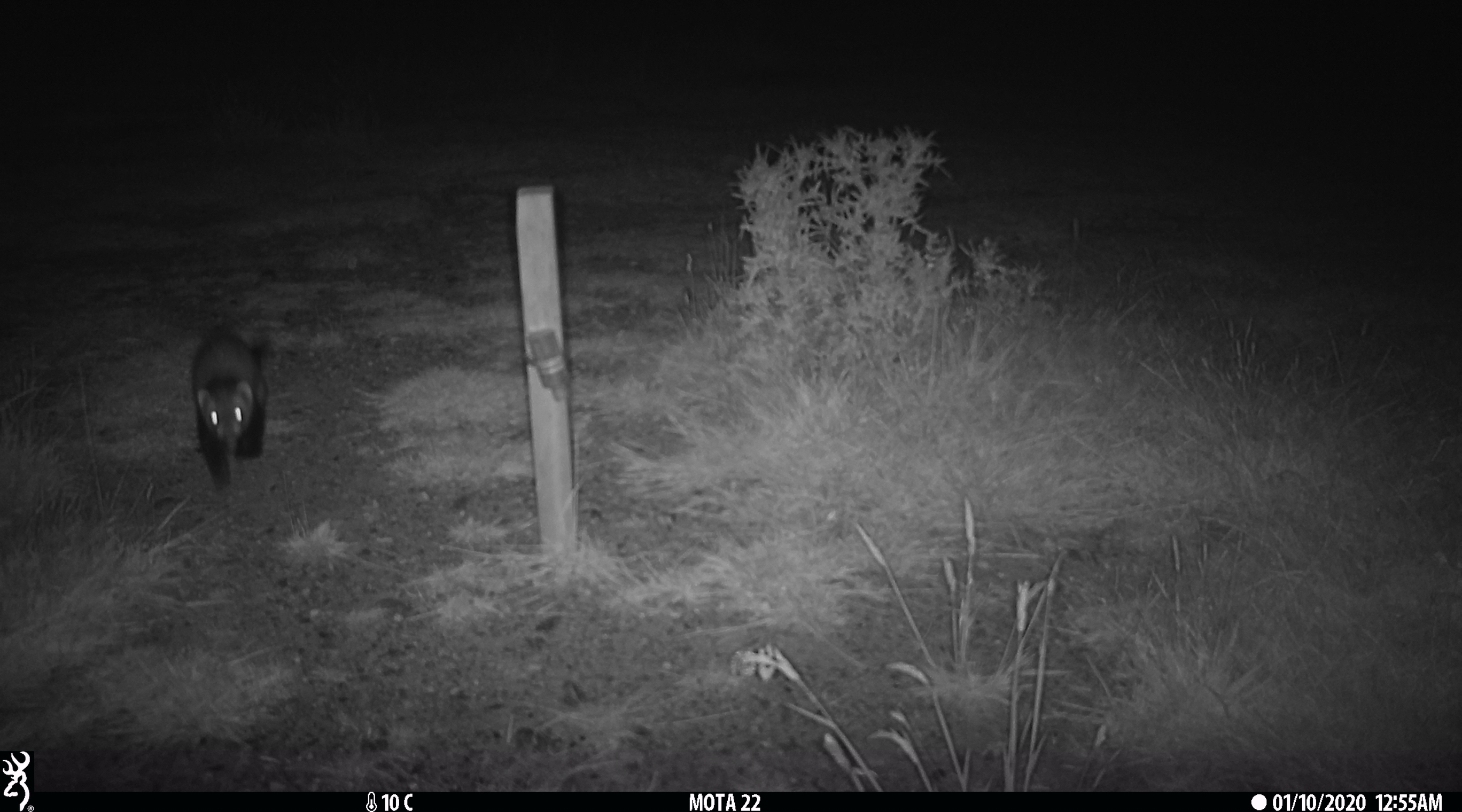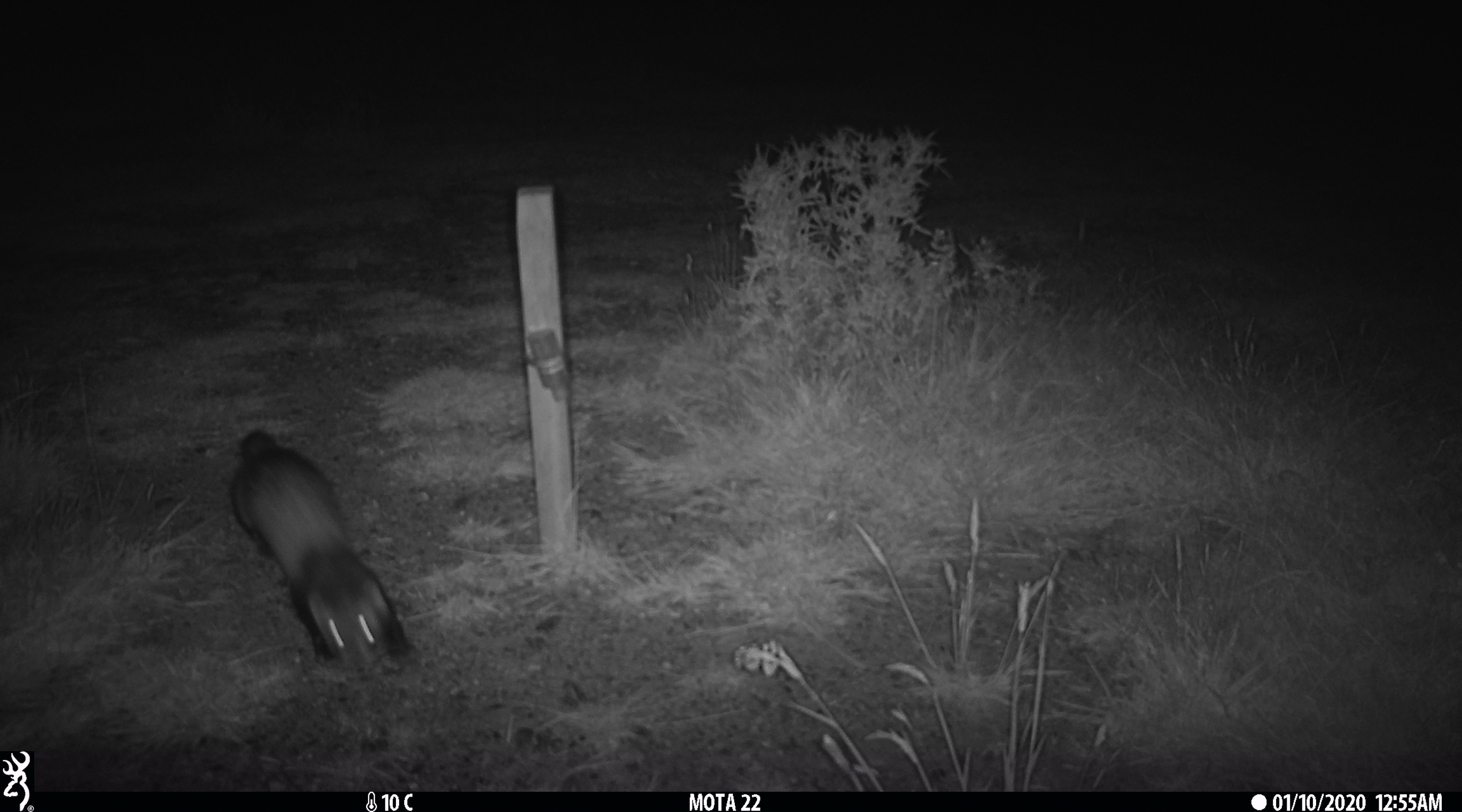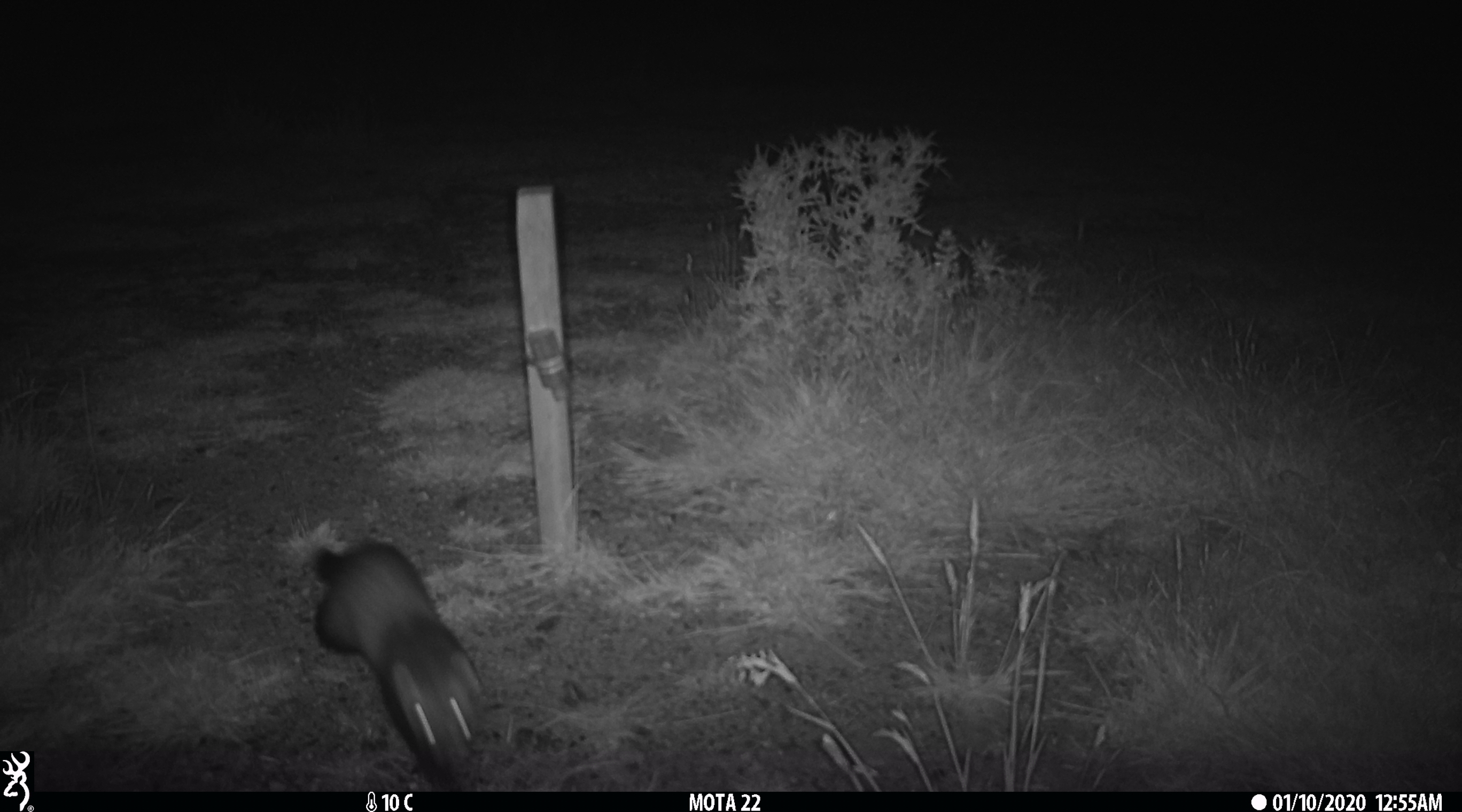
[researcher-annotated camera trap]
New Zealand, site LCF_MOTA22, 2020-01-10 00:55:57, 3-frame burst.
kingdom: Animalia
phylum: Chordata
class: Mammalia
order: Carnivora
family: Mustelidae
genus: Mustela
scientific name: Mustela furo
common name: ferret